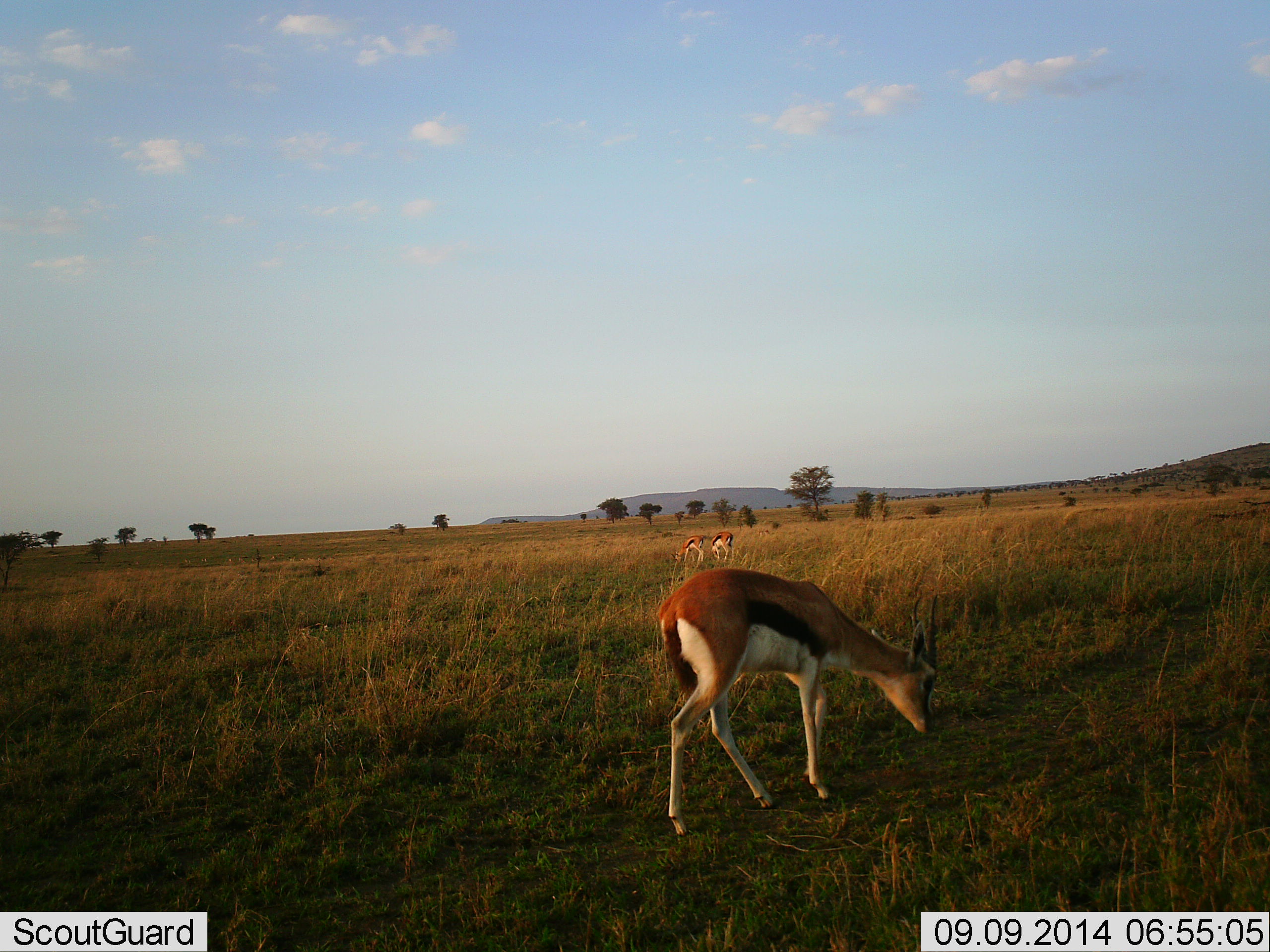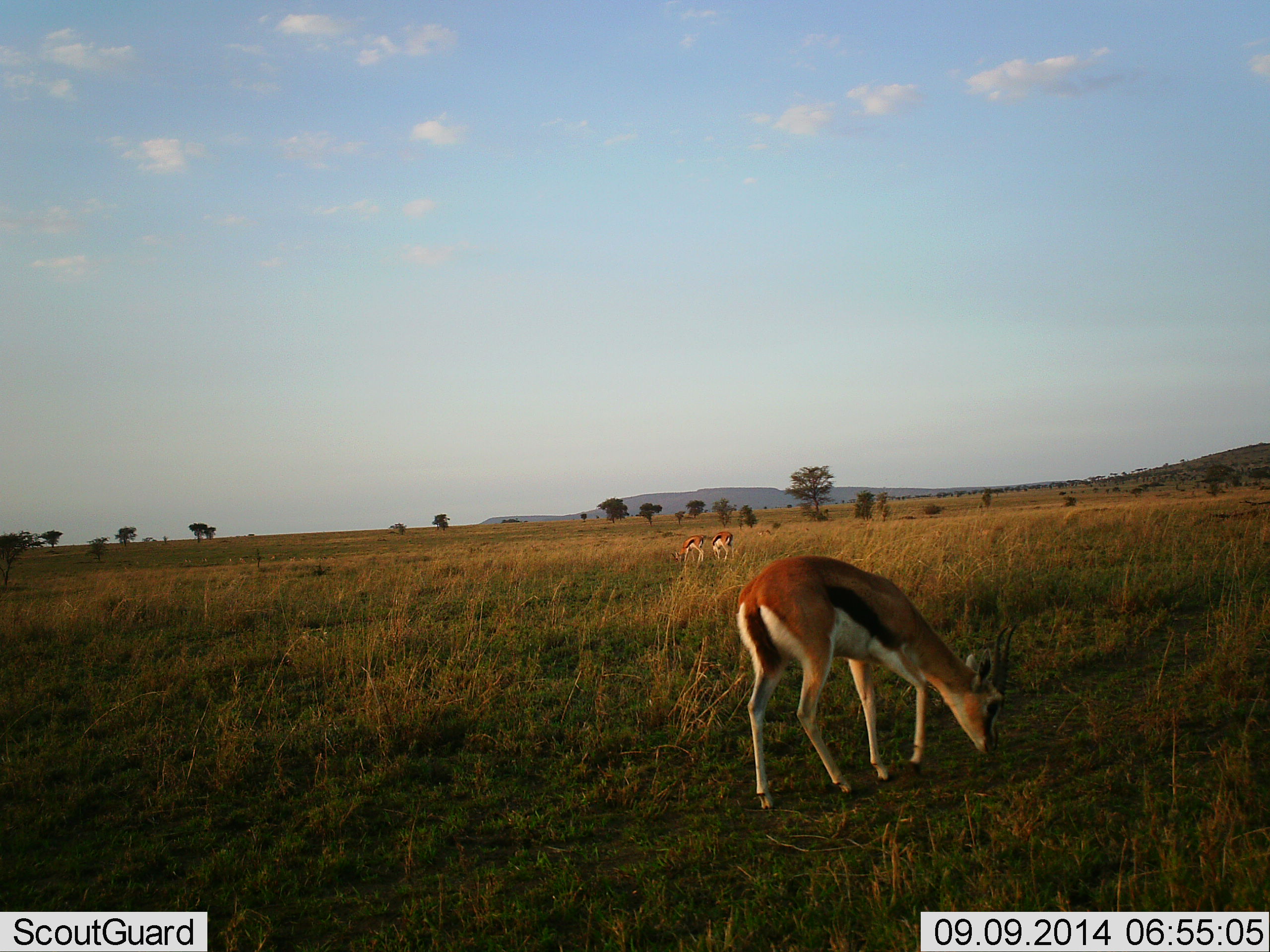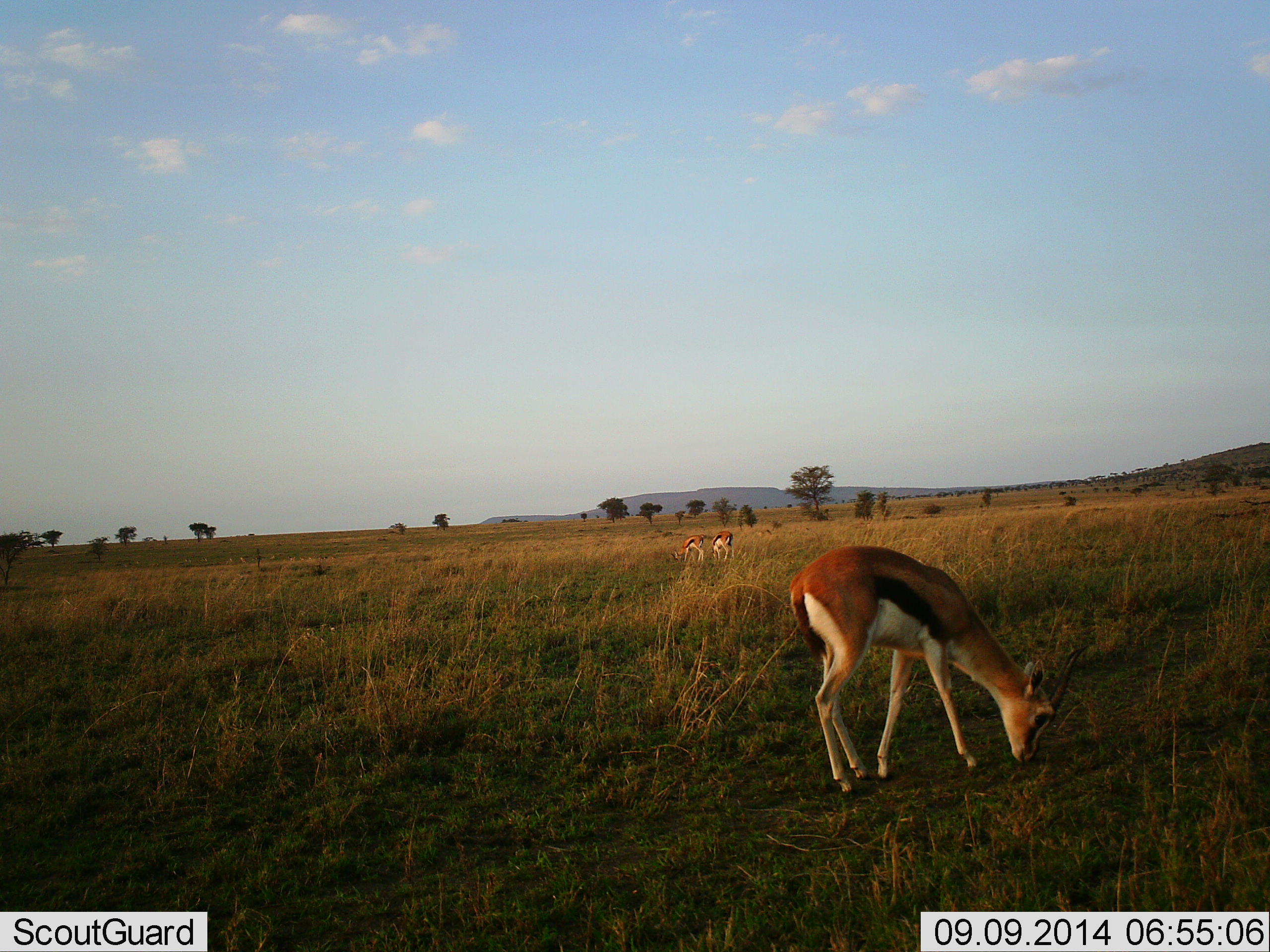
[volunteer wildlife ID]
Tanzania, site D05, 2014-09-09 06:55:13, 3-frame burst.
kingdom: Animalia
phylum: Chordata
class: Mammalia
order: Artiodactyla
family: Bovidae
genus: Eudorcas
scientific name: Eudorcas thomsonii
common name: thomson's gazelle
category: gazellethomsons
Gazellethomsons (thomson's gazelle) (Eudorcas thomsonii), count 3. Behavior (volunteer vote fractions): standing 40%, resting 0%, moving 40%, interacting 0%. Young present (vote fraction): 0%. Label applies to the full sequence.